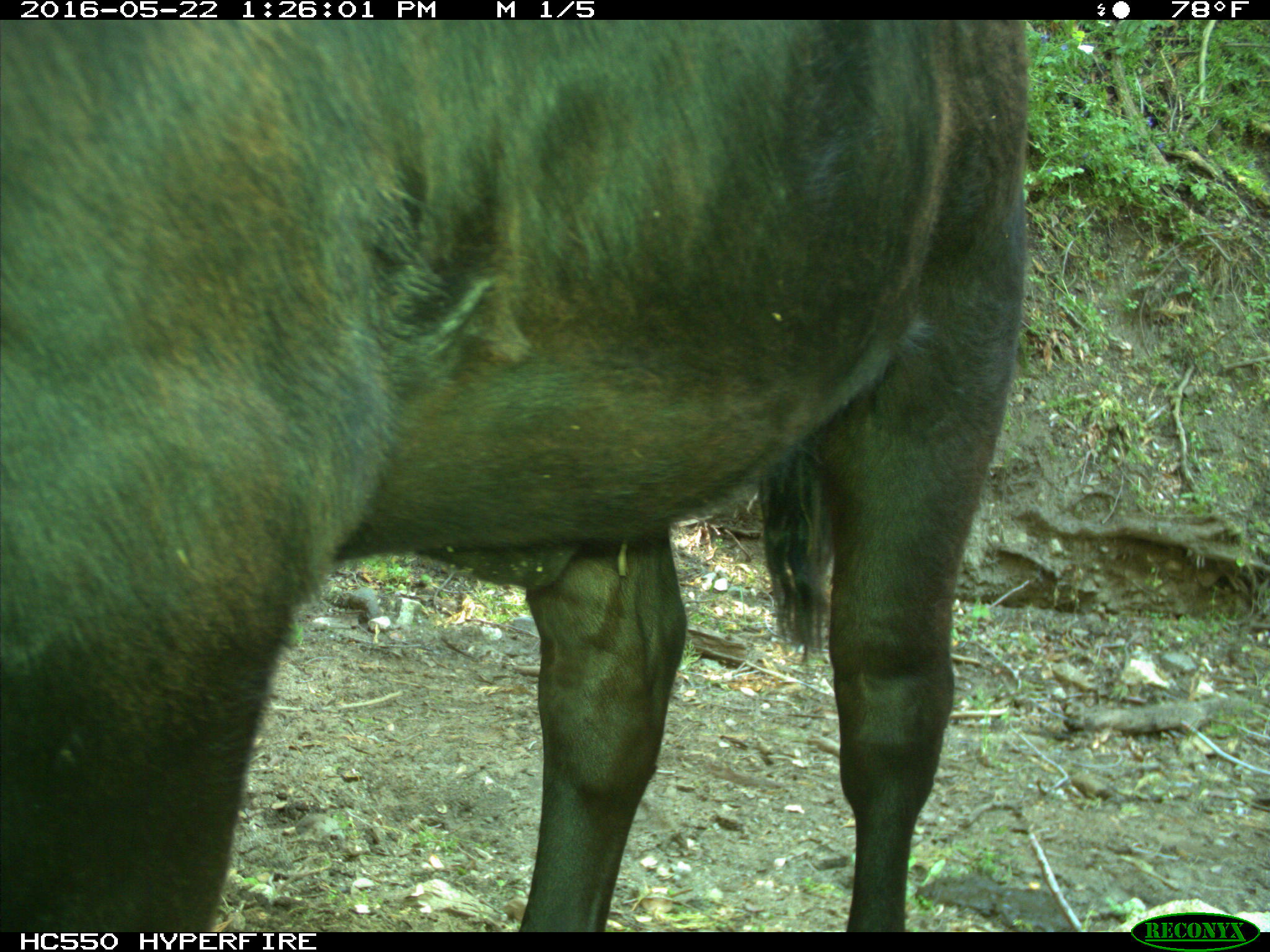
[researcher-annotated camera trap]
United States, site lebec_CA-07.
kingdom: Animalia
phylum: Chordata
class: Mammalia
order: Artiodactyla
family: Bovidae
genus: Bos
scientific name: Bos taurus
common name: domestic cow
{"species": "Bos taurus (domestic cow)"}